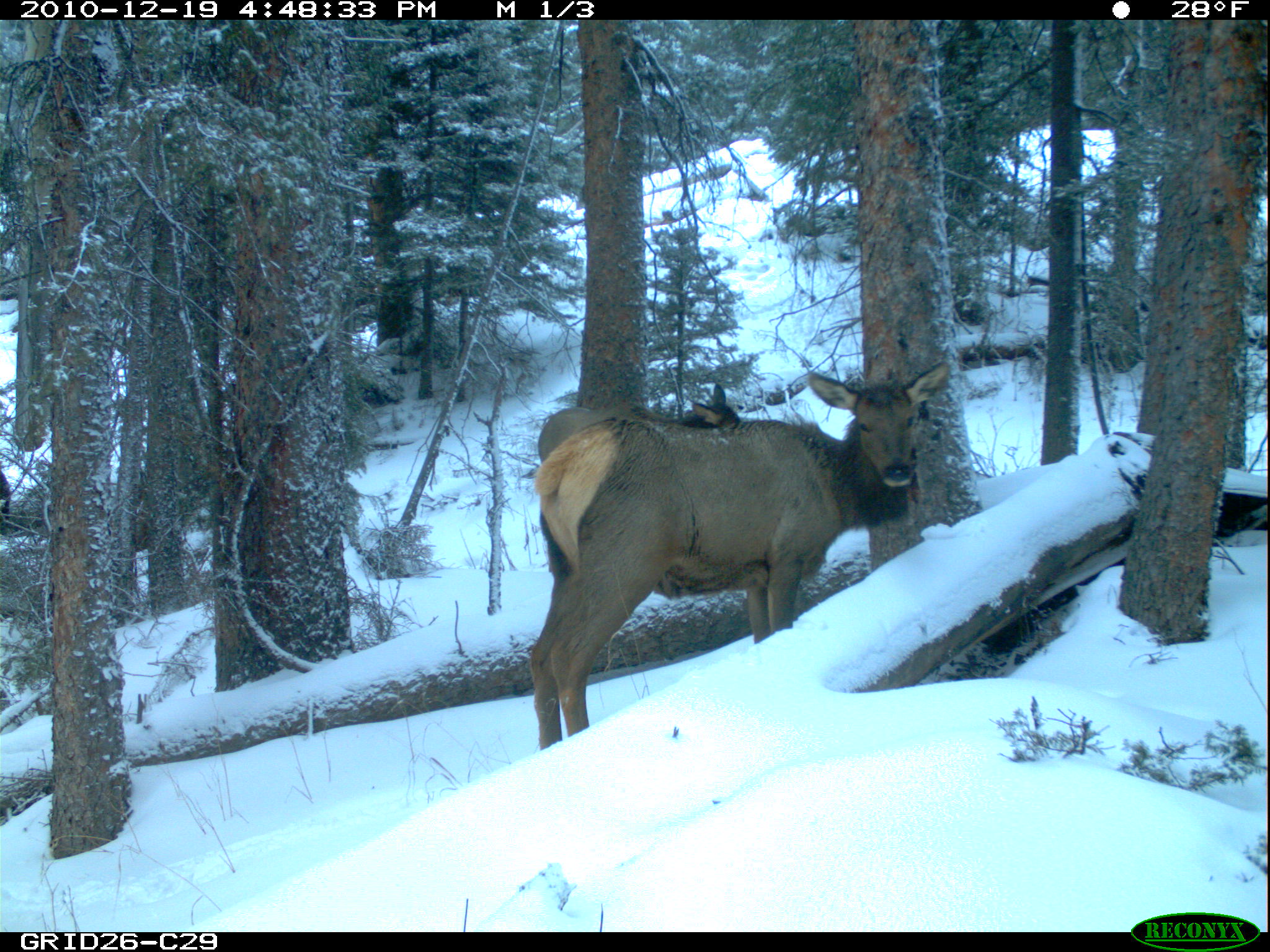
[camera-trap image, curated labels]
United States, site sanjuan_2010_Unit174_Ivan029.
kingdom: Animalia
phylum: Chordata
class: Mammalia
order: Artiodactyla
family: Cervidae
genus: Cervus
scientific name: Cervus elaphus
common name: red deer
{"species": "Cervus elaphus (red deer)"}